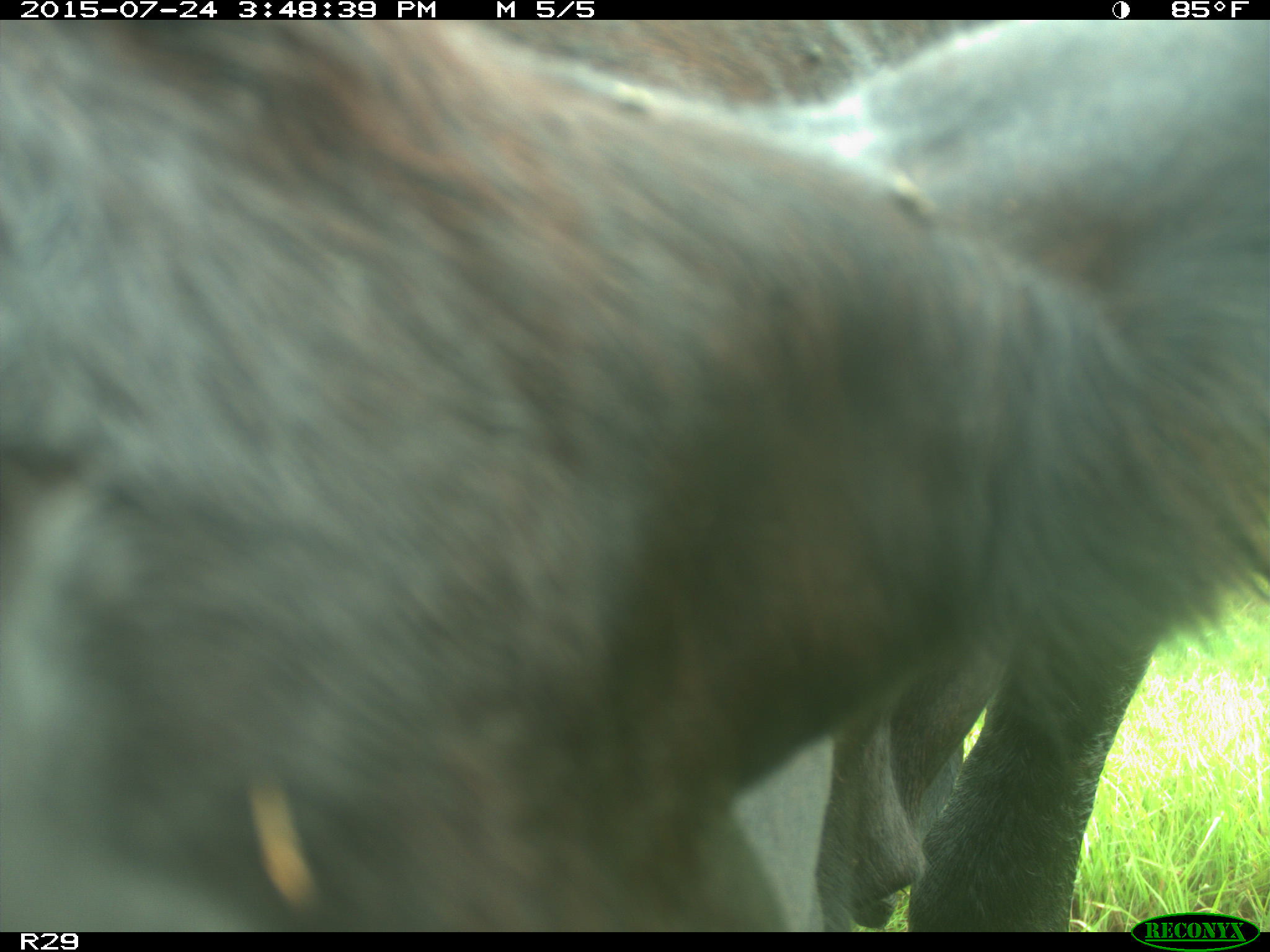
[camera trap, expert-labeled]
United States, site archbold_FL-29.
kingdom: Animalia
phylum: Chordata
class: Mammalia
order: Artiodactyla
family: Bovidae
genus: Bos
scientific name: Bos taurus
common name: domestic cow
Bos taurus (domestic cow).